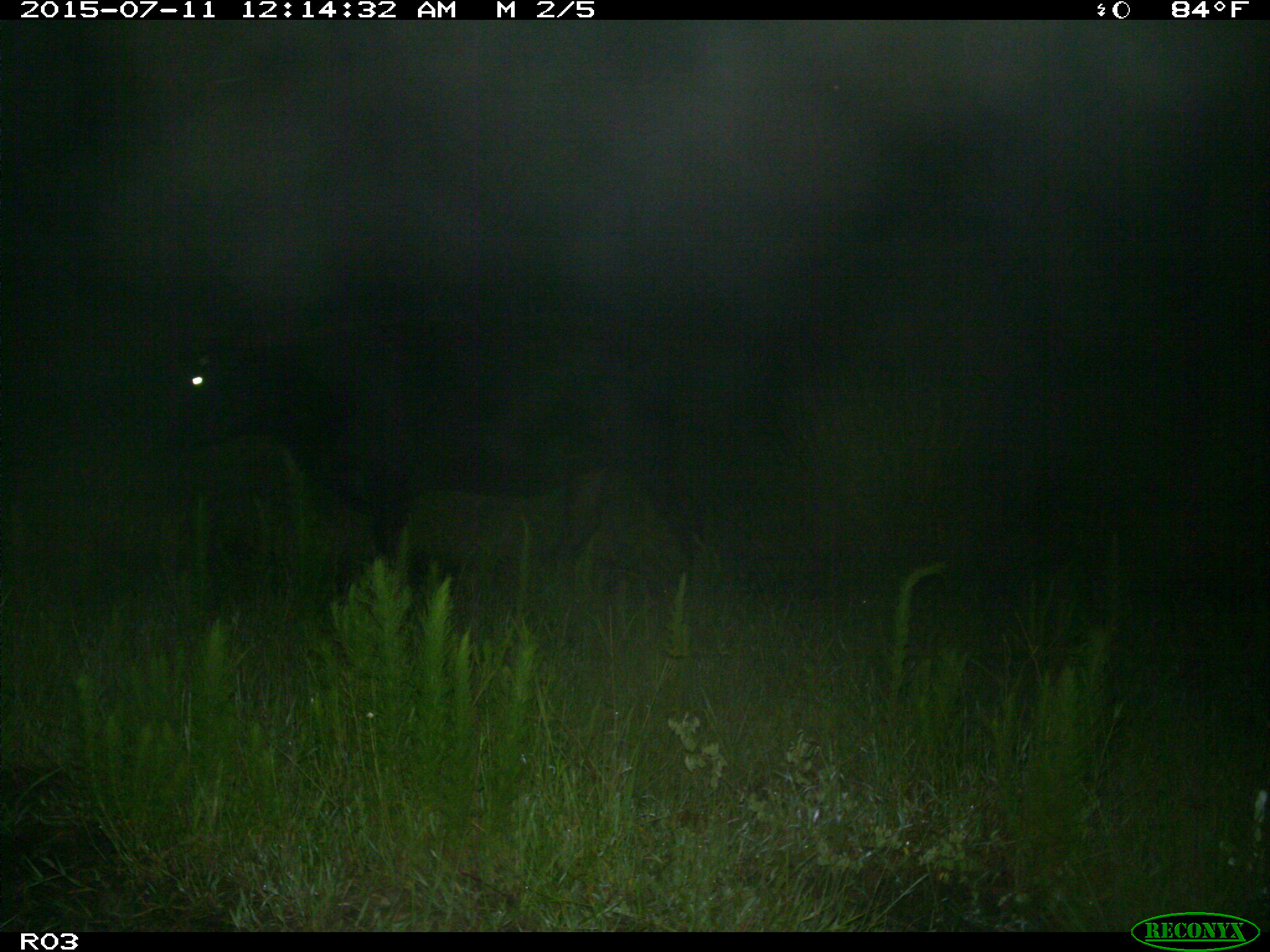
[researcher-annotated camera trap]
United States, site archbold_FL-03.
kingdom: Animalia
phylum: Chordata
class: Mammalia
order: Artiodactyla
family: Bovidae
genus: Bos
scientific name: Bos taurus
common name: domestic cow